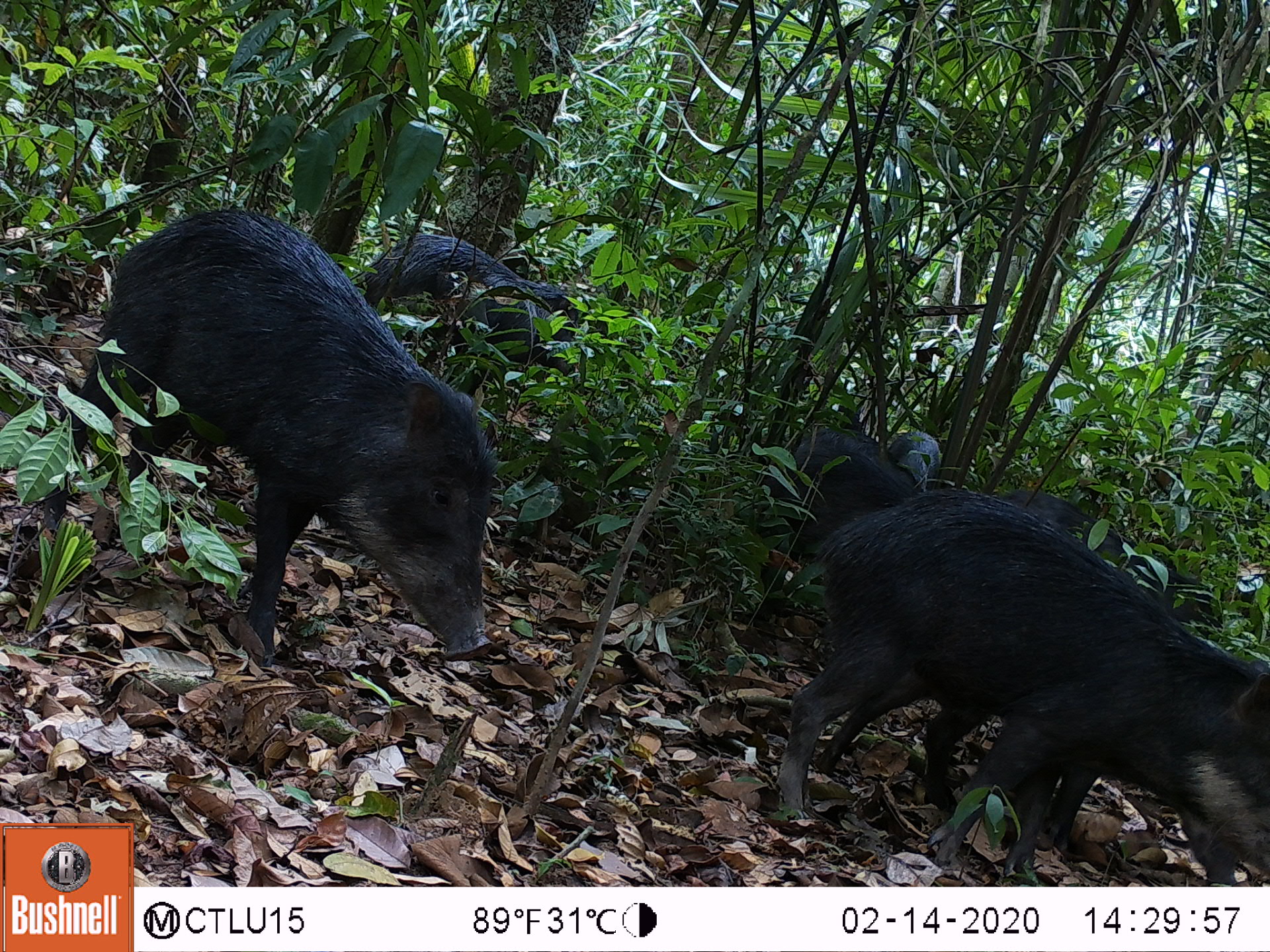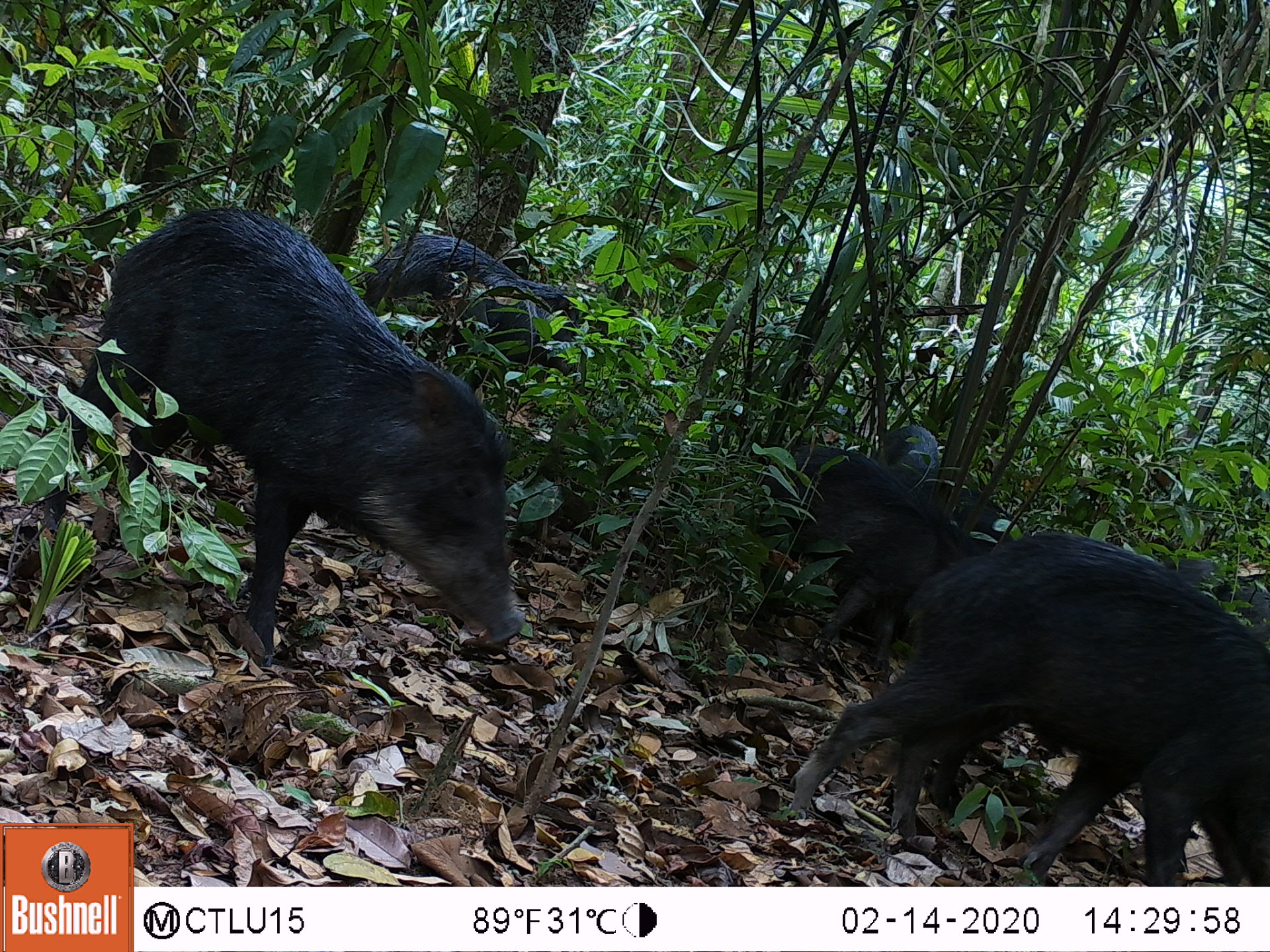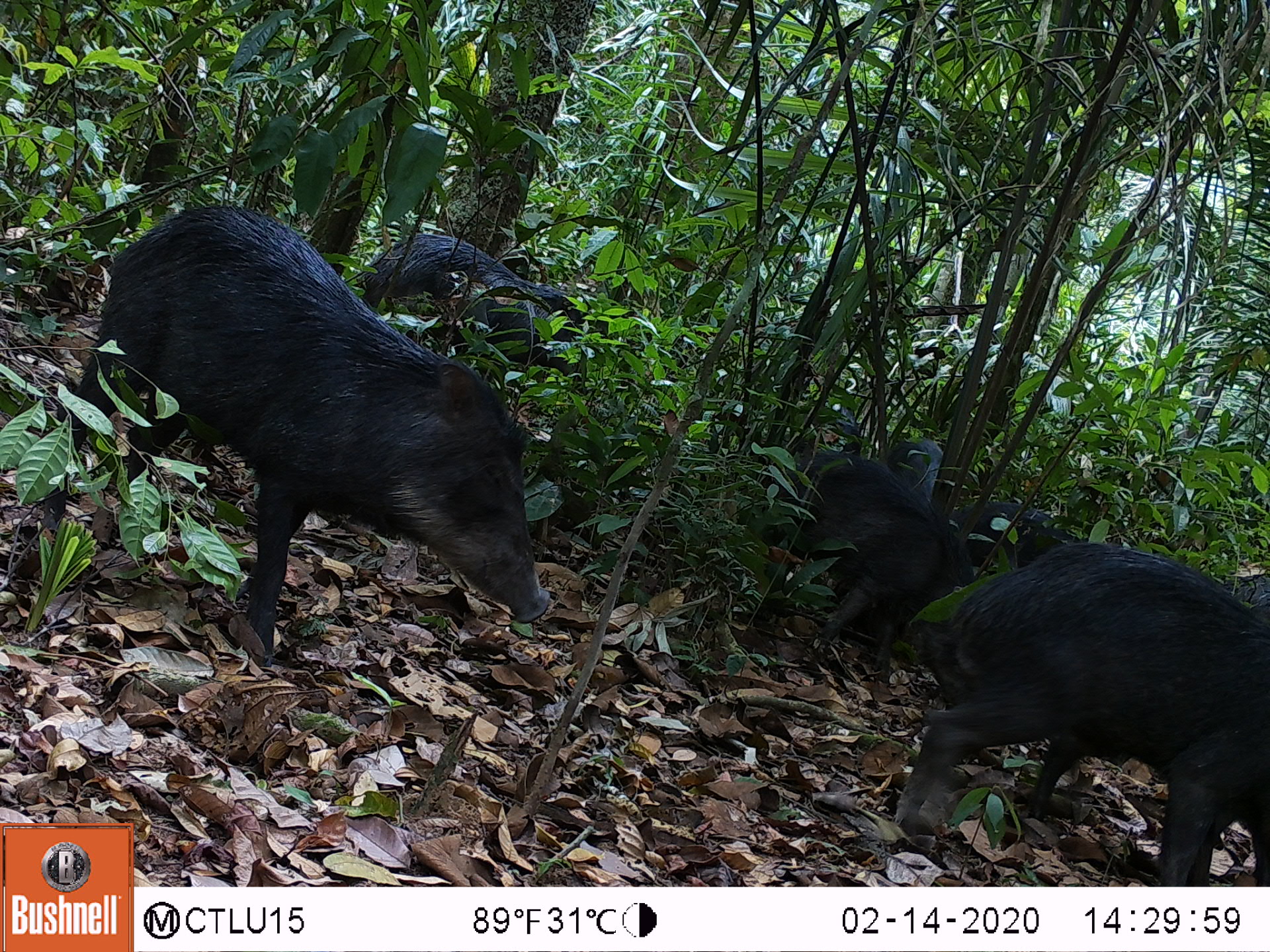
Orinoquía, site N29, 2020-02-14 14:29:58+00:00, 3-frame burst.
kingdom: Animalia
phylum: Chordata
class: Mammalia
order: Artiodactyla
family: Tayassuidae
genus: Tayassu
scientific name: Tayassu pecari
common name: white-lipped peccary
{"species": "white-lipped peccary (Tayassu pecari)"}